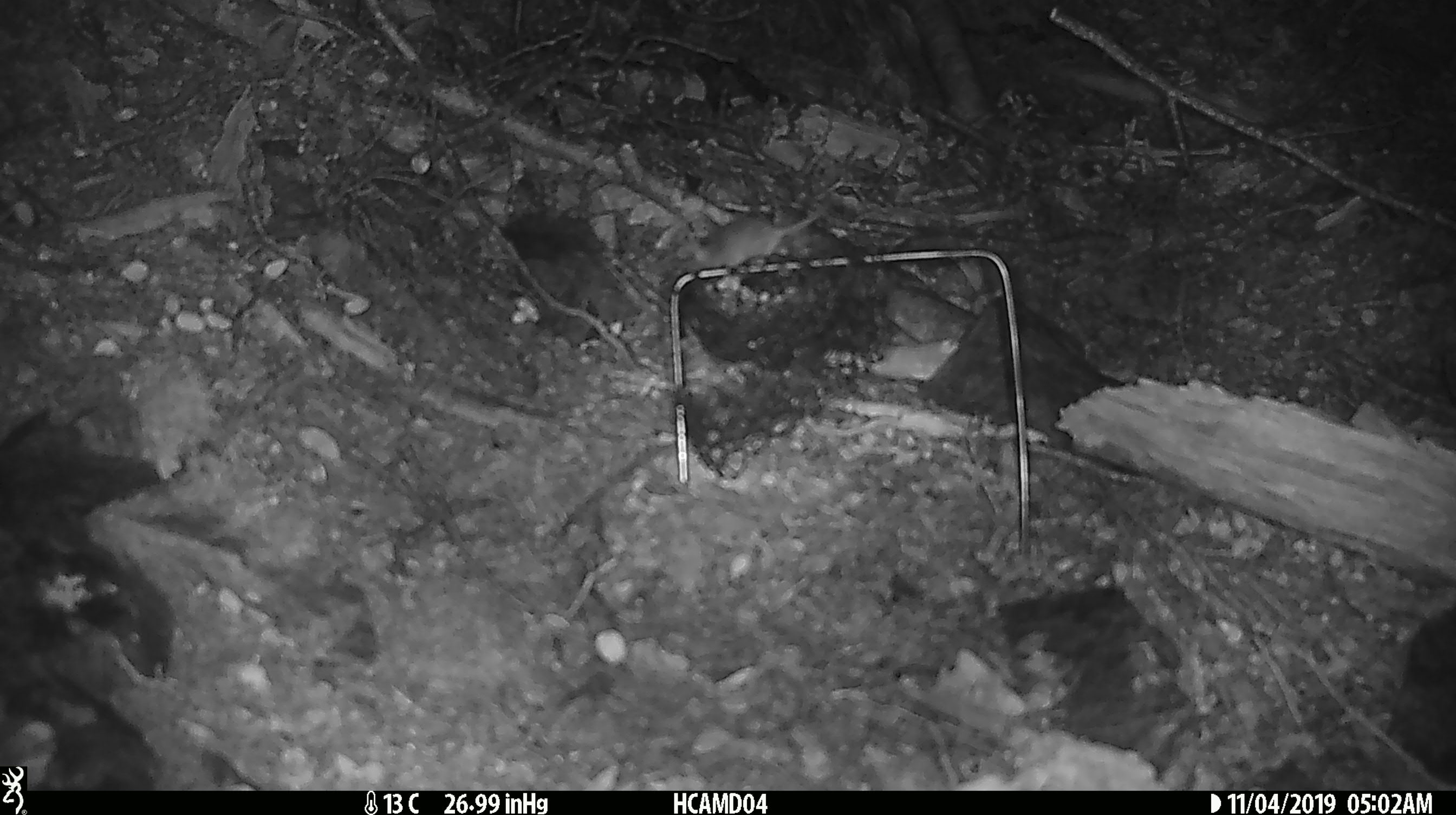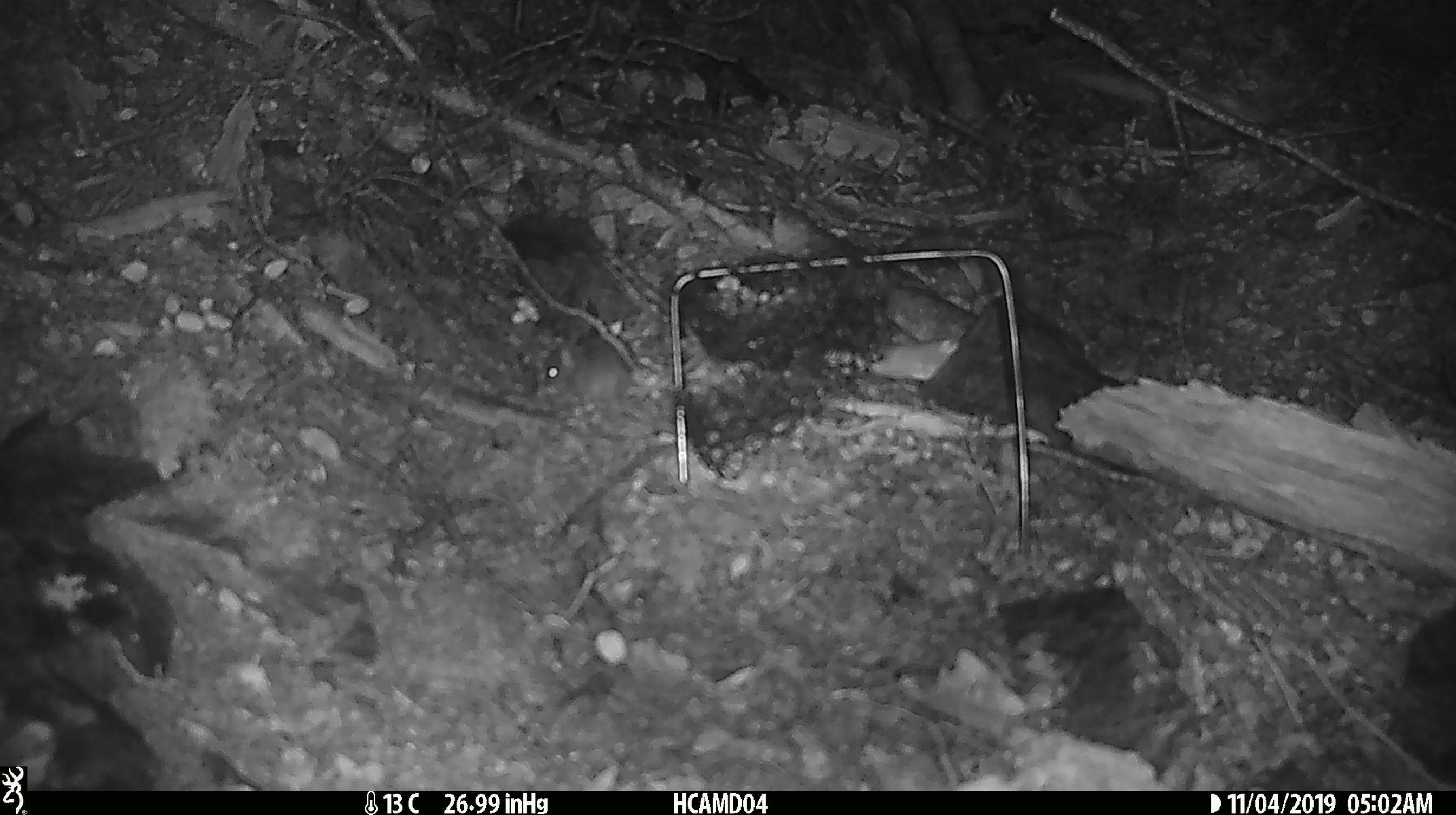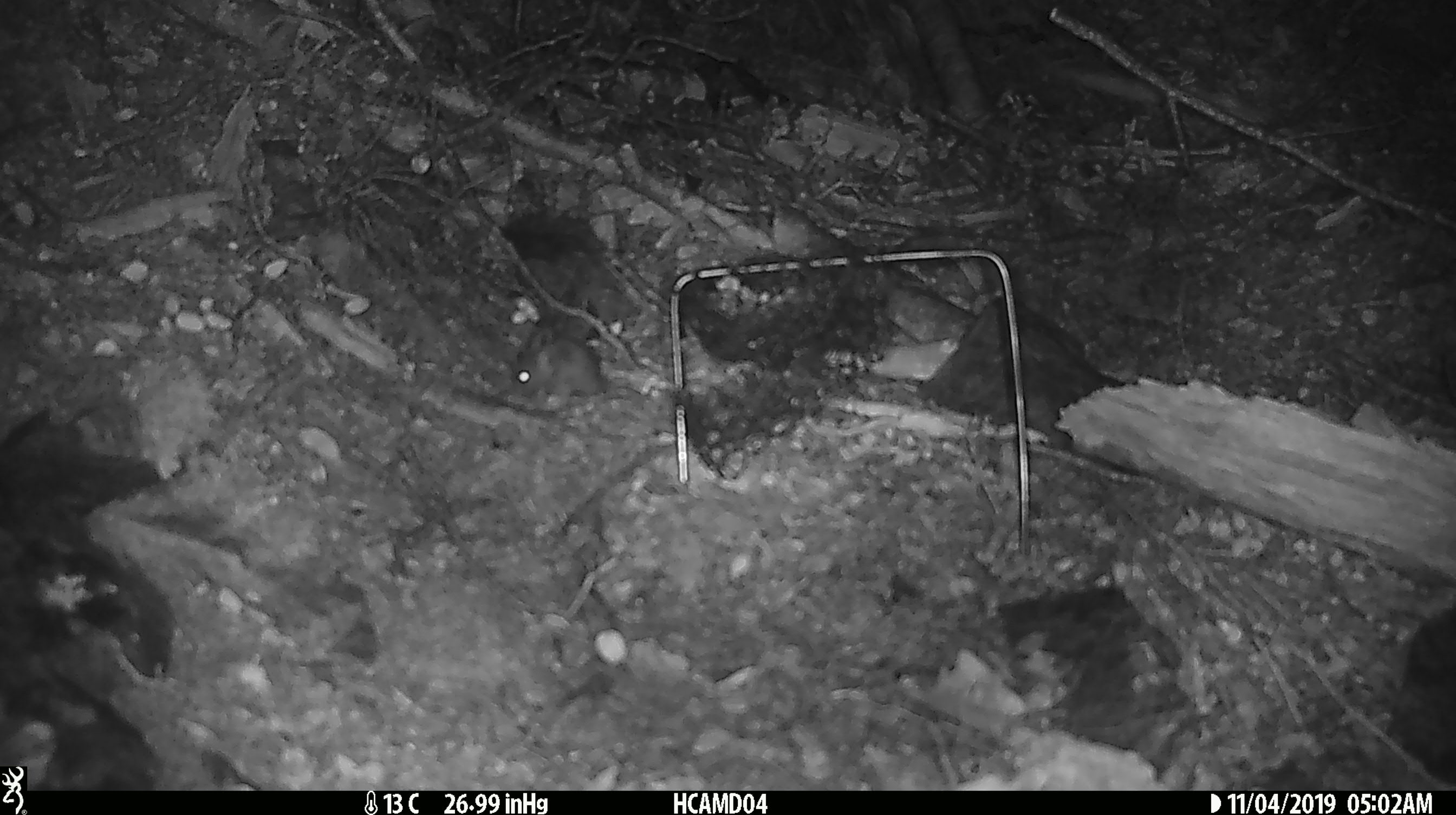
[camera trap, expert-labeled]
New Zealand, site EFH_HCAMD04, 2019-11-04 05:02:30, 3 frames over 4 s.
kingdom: Animalia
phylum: Chordata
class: Mammalia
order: Rodentia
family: Muridae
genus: Mus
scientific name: Mus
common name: mouse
Mouse (Mus).